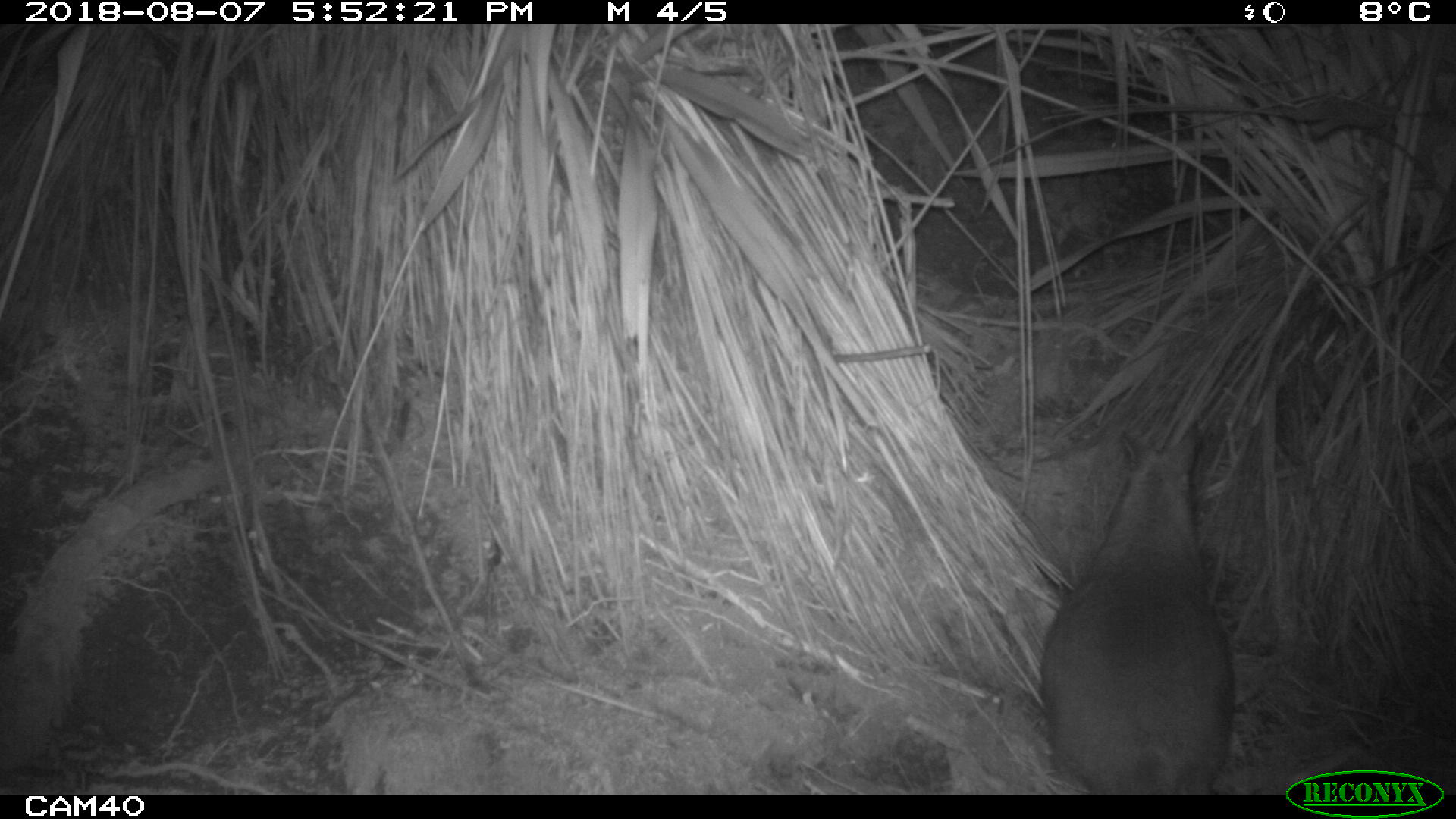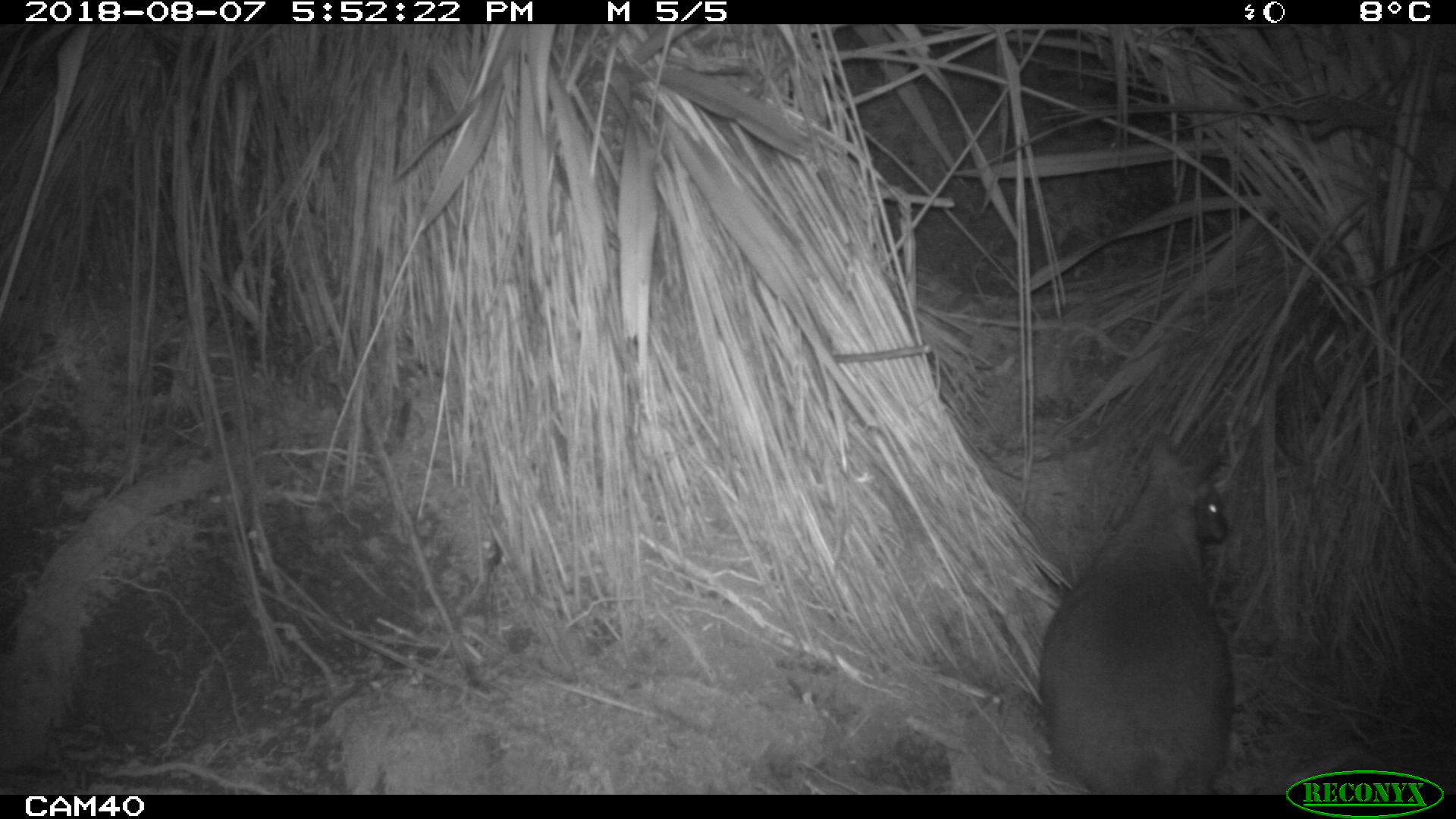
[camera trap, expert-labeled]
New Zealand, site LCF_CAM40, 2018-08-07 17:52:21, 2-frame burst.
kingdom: Animalia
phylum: Chordata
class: Mammalia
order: Diprotodontia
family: Macropodidae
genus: Notamacropus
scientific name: Notamacropus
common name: wallaby